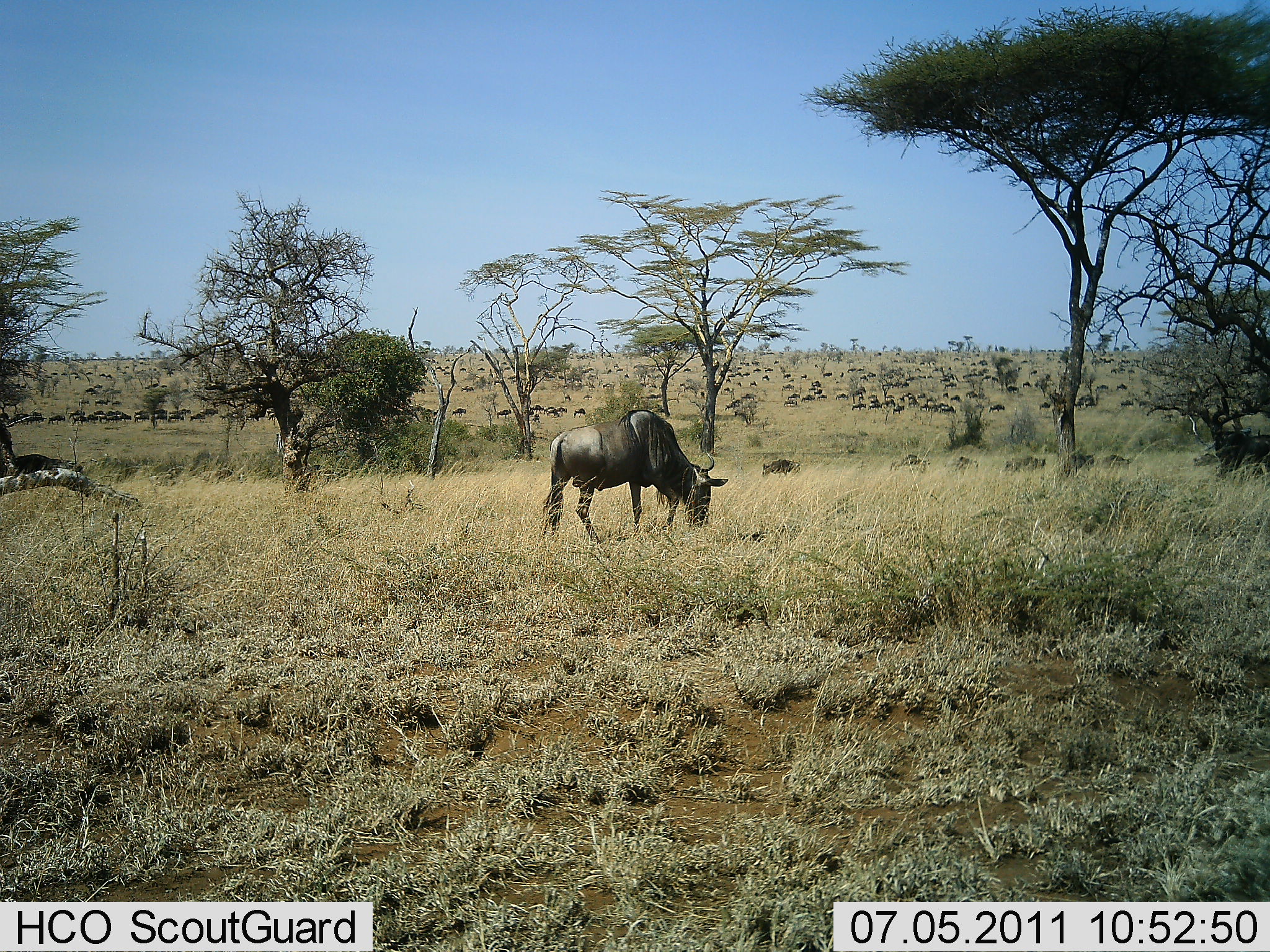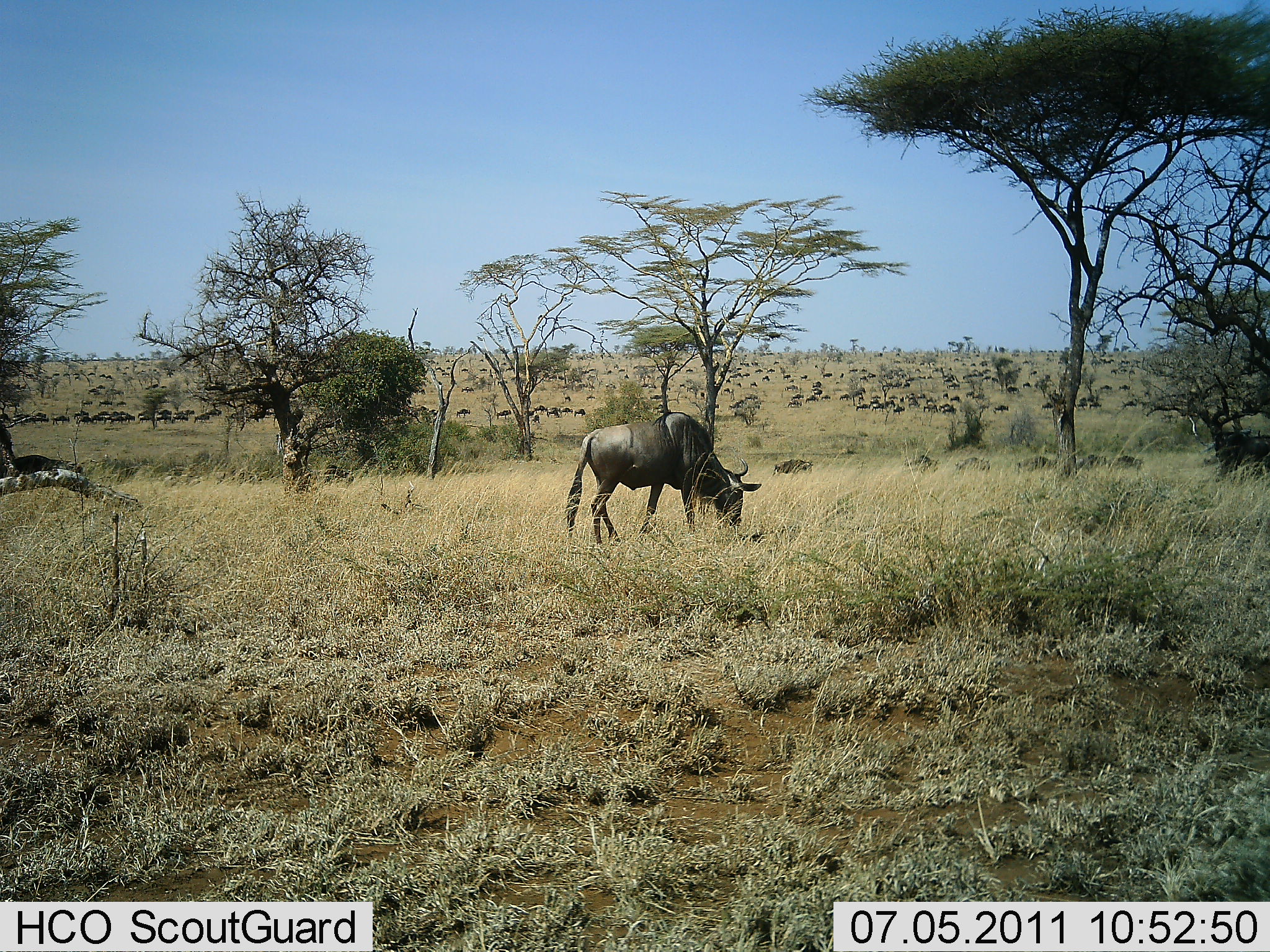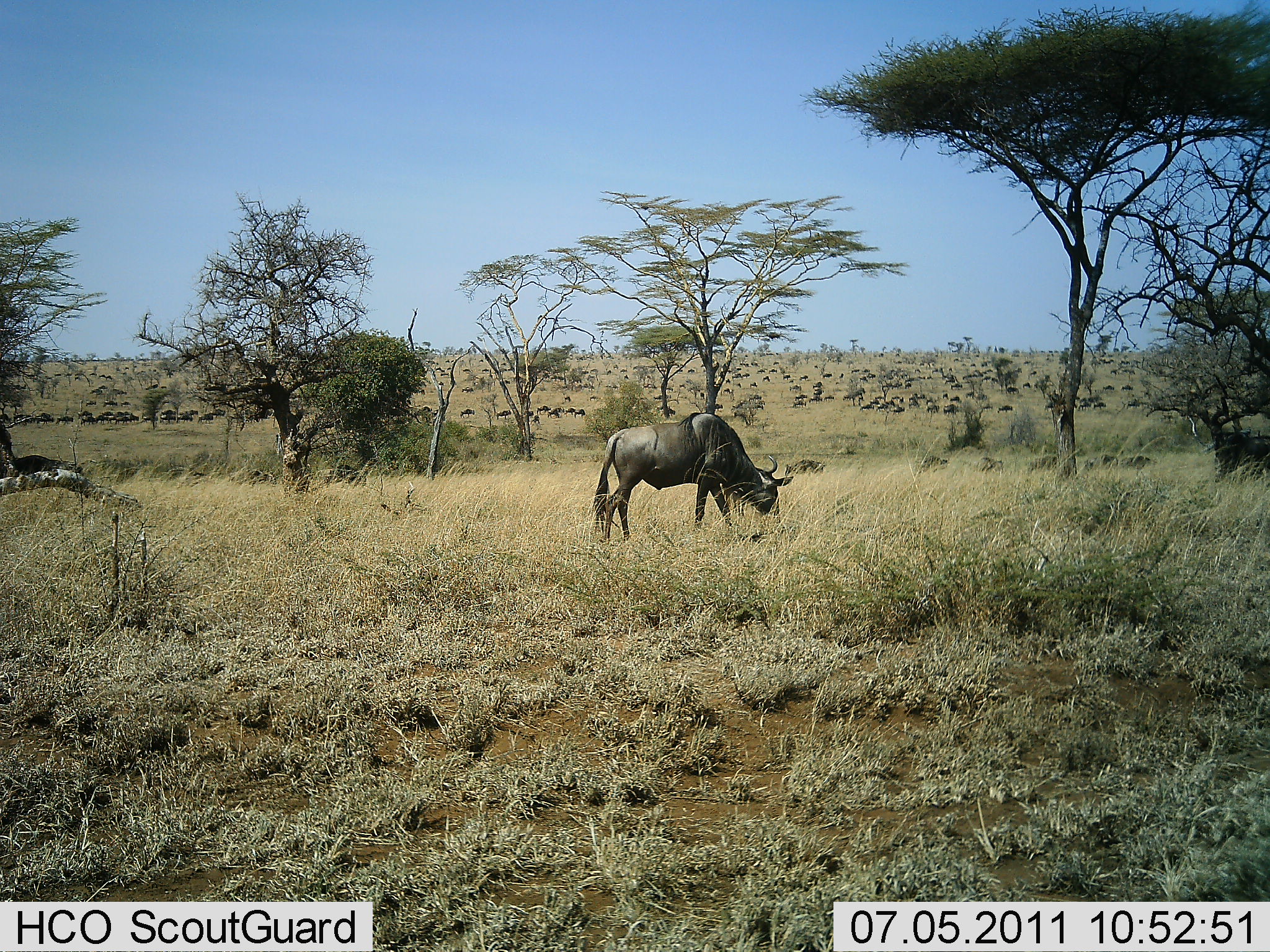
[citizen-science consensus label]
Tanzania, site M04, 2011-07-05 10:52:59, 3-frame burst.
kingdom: Animalia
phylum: Chordata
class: Mammalia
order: Artiodactyla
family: Bovidae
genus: Connochaetes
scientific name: Connochaetes taurinus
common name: blue wildebeest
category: wildebeest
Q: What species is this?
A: Wildebeest (blue wildebeest) (Connochaetes taurinus).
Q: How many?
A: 51+.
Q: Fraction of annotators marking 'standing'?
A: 29%.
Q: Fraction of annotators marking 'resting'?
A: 14%.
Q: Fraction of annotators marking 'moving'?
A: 71%.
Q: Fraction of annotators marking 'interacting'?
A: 0%.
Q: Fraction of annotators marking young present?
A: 0%.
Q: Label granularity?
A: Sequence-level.